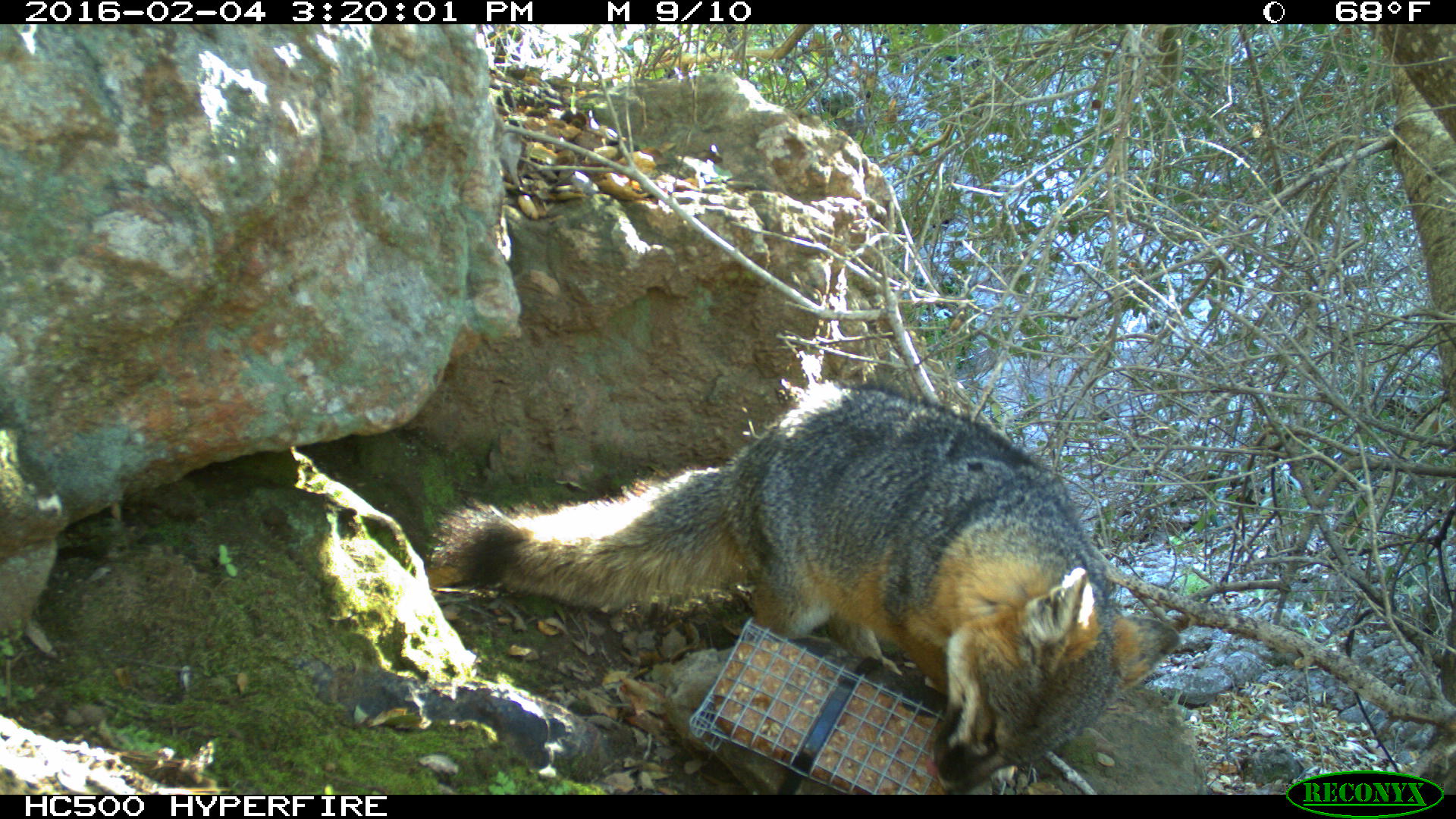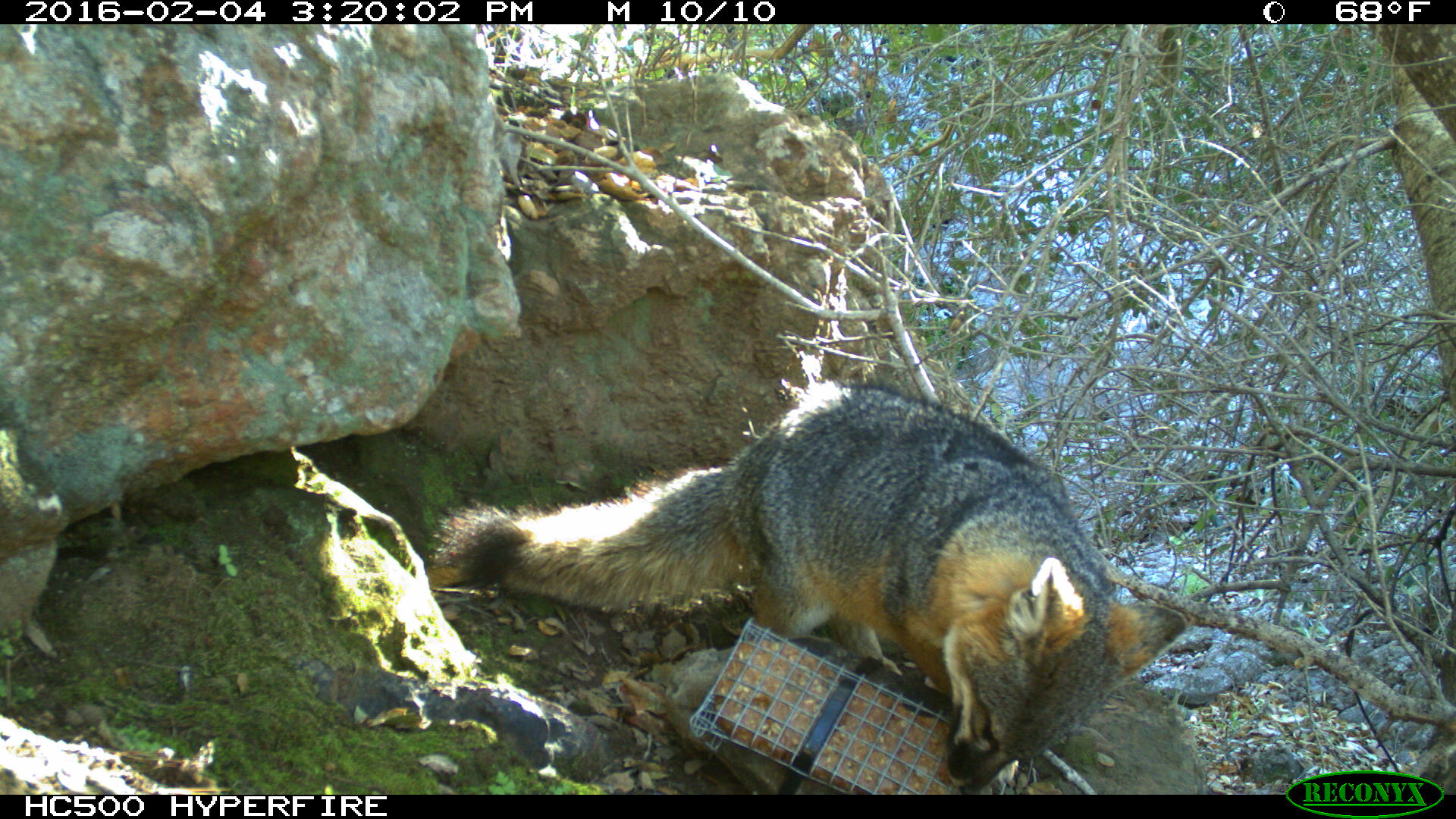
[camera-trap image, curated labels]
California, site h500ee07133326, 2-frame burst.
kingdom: Animalia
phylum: Chordata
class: Mammalia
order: Carnivora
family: Canidae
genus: Urocyon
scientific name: Urocyon littoralis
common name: island fox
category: fox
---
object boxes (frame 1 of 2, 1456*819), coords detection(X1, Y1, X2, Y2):
fox: detection(425, 376, 1183, 792)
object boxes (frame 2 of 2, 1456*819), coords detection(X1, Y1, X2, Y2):
fox: detection(425, 374, 1191, 792)